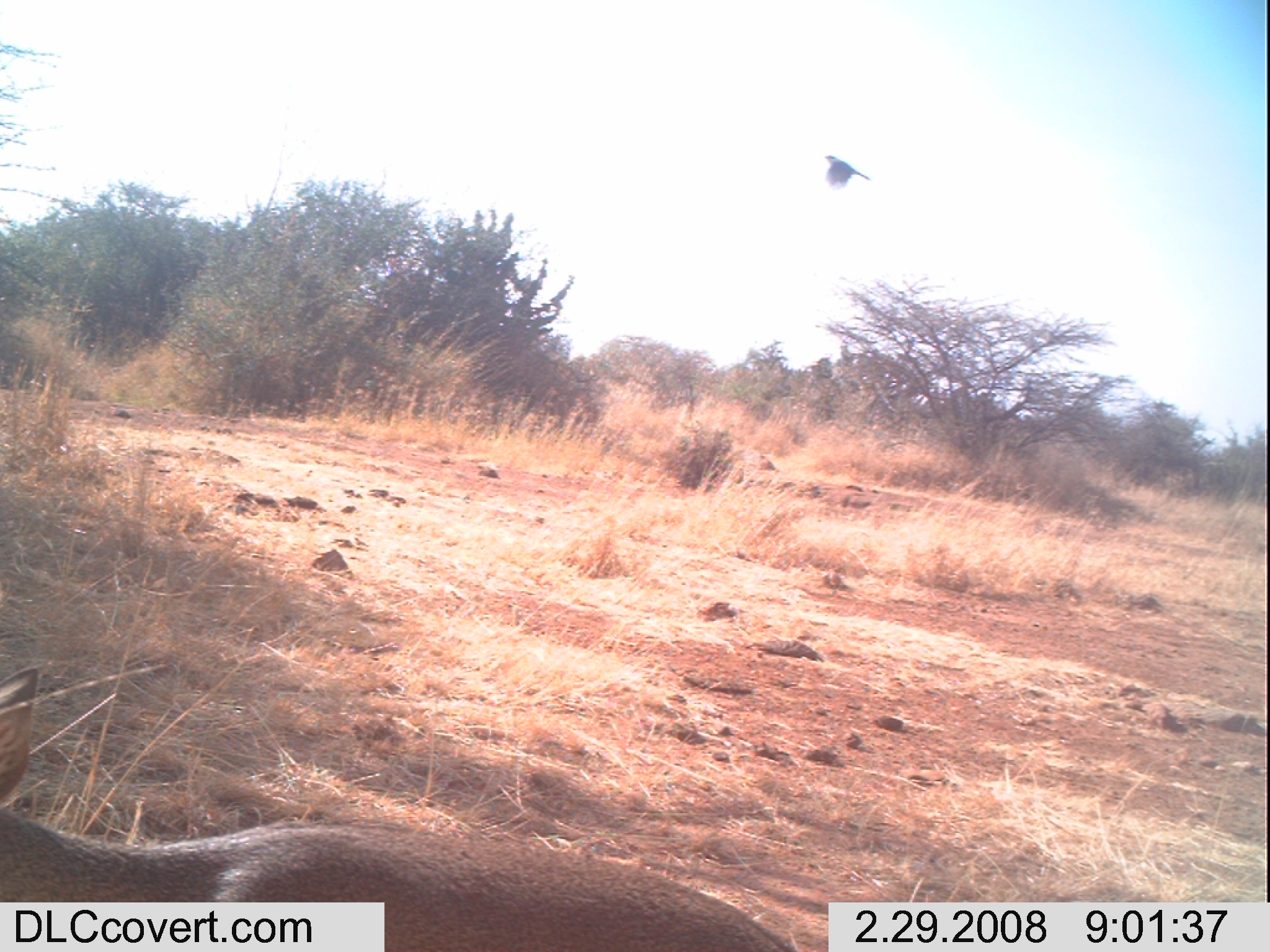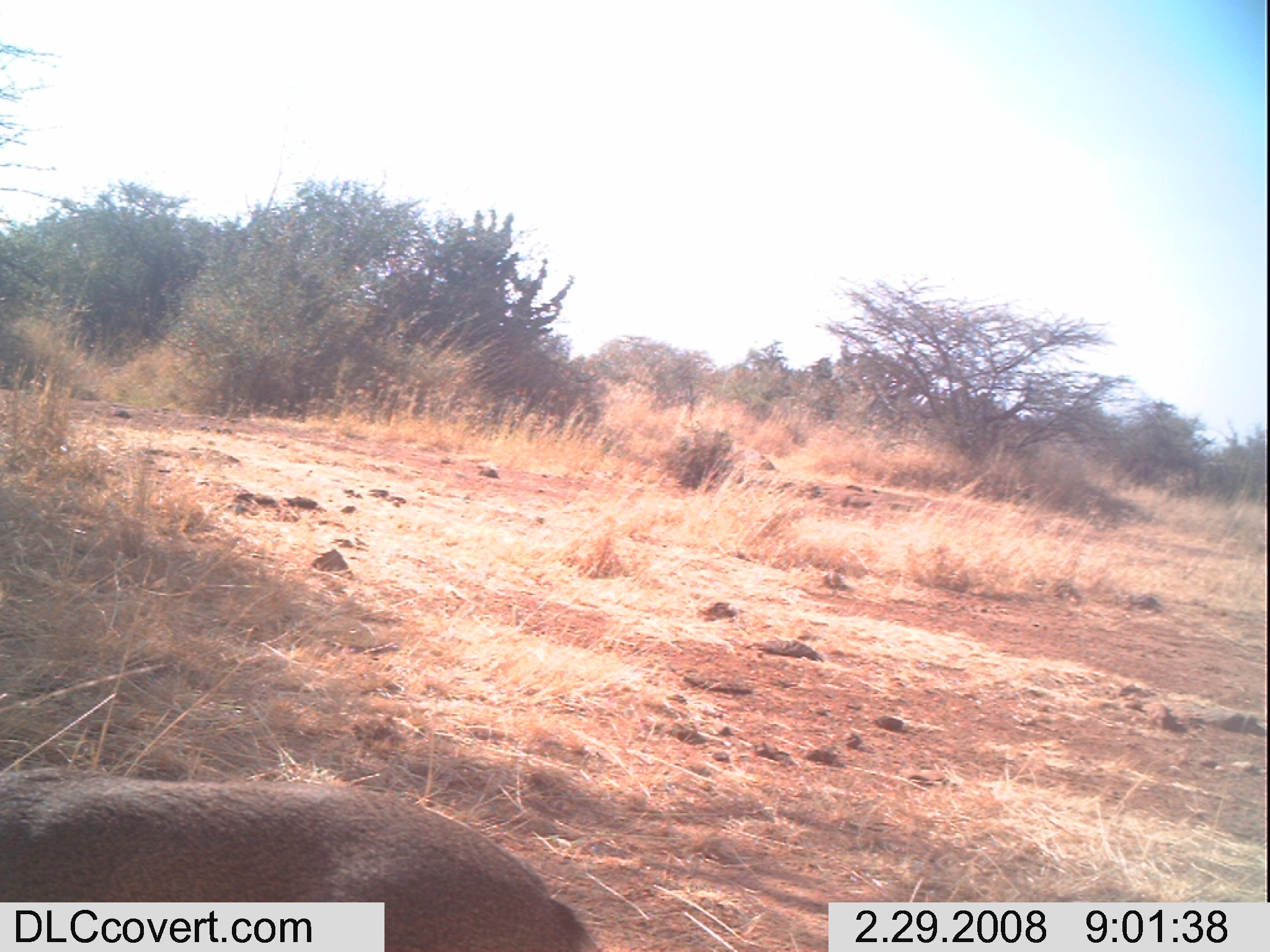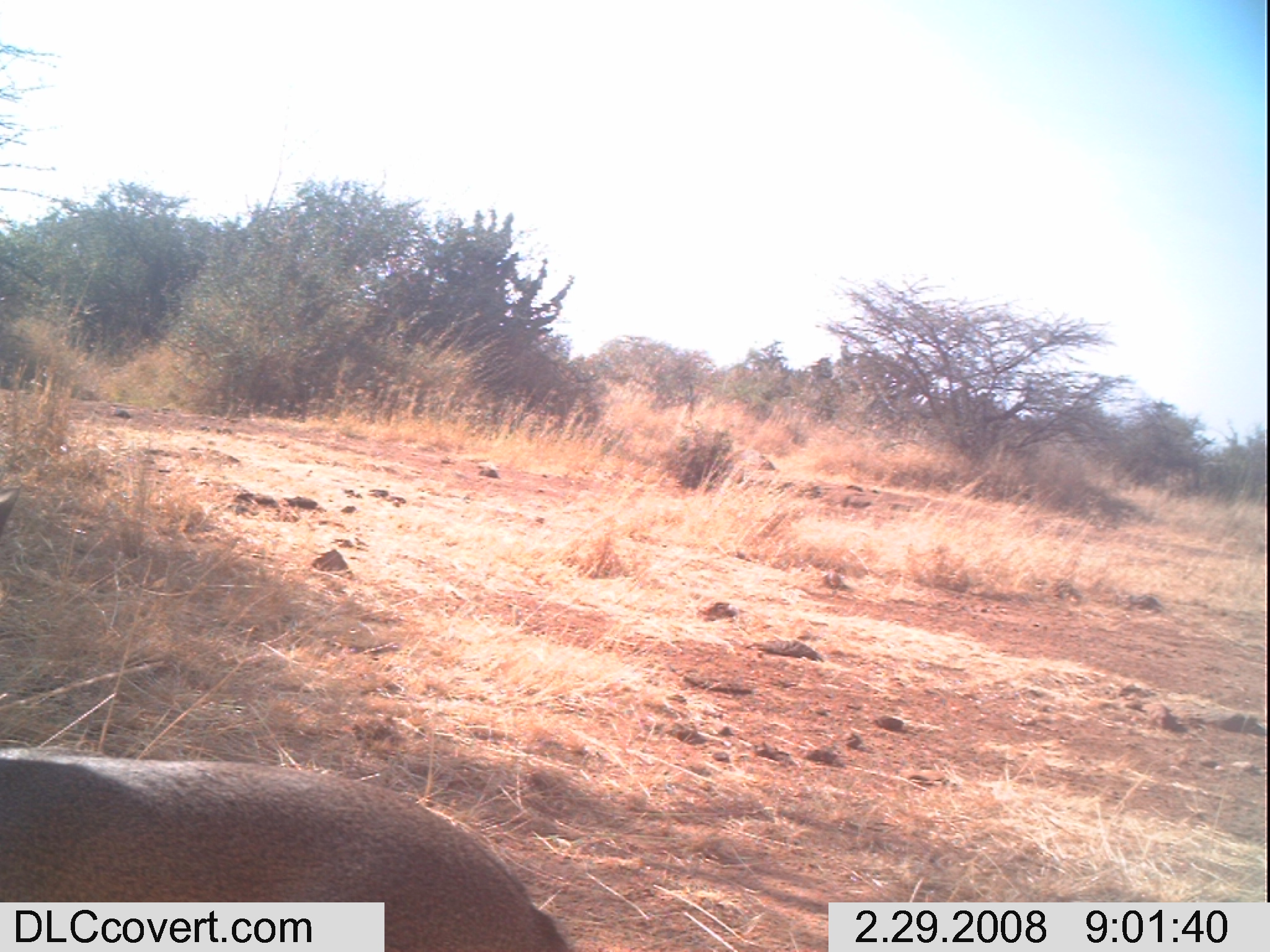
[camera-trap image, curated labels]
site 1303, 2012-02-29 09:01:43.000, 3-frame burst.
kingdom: Animalia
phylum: Chordata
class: Mammalia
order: Artiodactyla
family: Bovidae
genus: Madoqua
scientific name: Madoqua guentheri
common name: günther's dik-dik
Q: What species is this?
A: Madoqua guentheri (günther's dik-dik).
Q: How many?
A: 1.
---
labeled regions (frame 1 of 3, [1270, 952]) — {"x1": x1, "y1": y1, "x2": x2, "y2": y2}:
madoqua guentheri: {"x1": 0, "y1": 664, "x2": 806, "y2": 952}; {"x1": 823, "y1": 153, "x2": 871, "y2": 189}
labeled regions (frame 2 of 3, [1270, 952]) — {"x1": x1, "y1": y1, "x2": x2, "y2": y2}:
madoqua guentheri: {"x1": 0, "y1": 763, "x2": 609, "y2": 952}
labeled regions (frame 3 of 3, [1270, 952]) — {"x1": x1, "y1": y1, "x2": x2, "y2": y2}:
madoqua guentheri: {"x1": 0, "y1": 476, "x2": 574, "y2": 952}